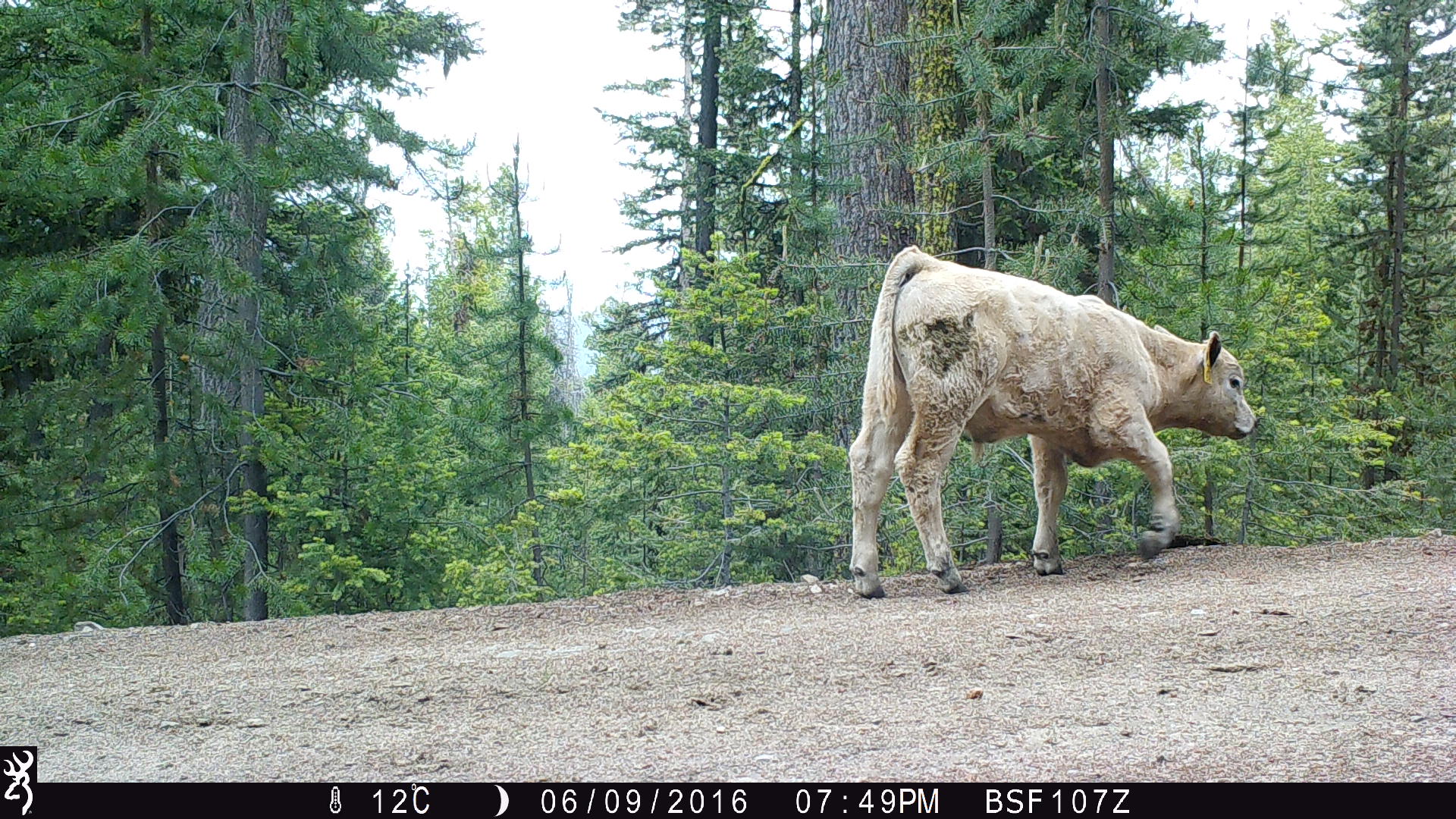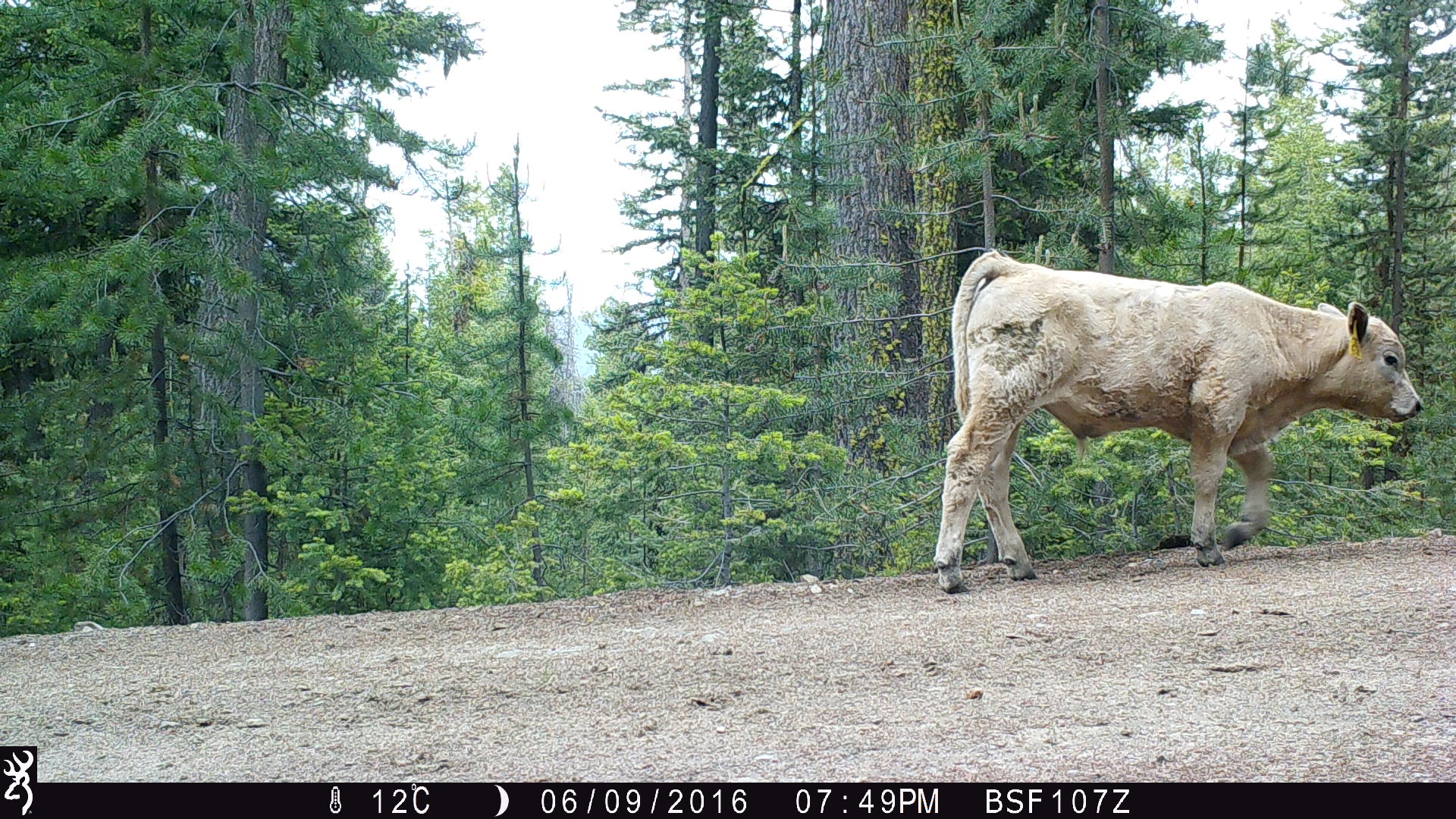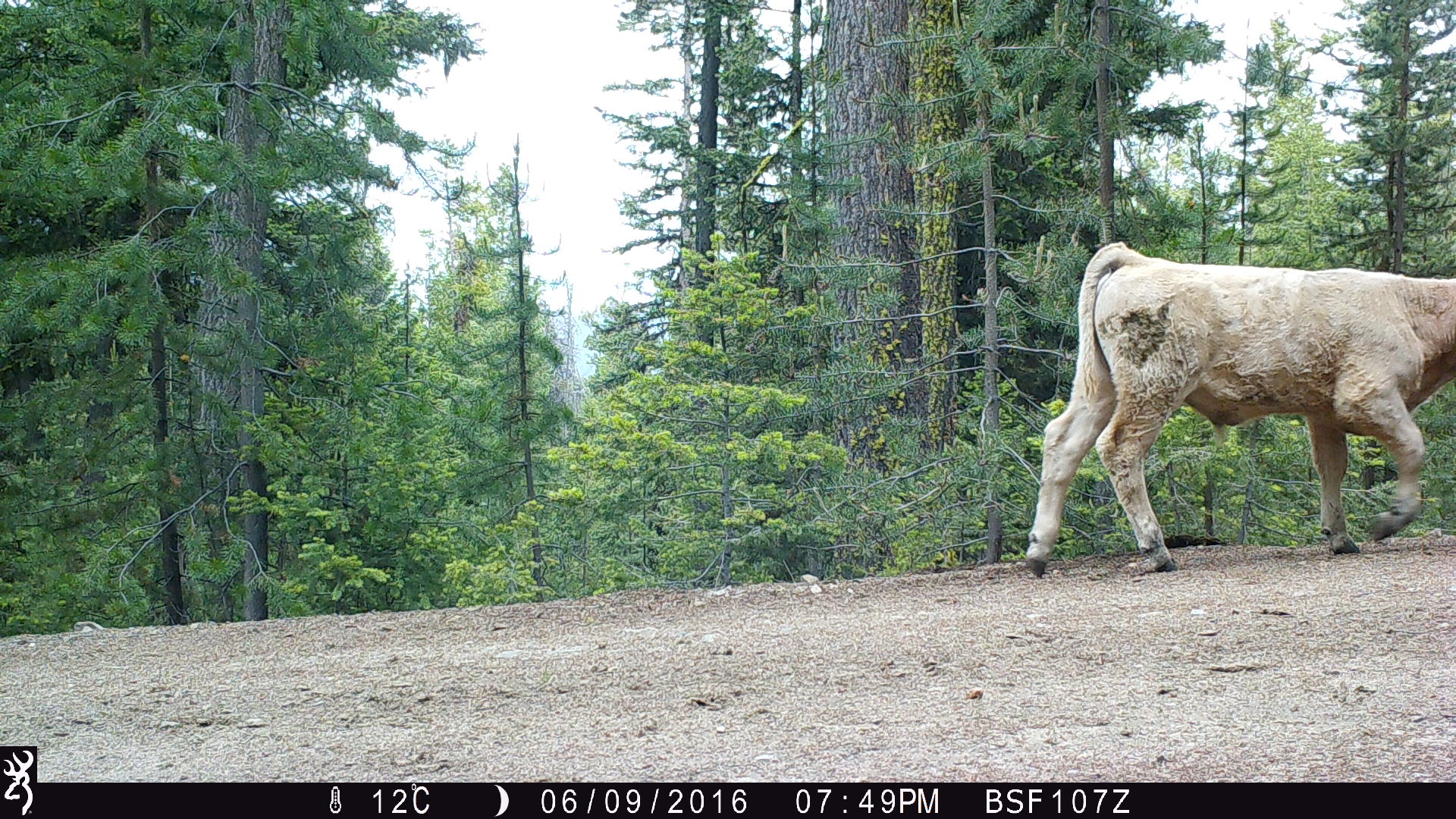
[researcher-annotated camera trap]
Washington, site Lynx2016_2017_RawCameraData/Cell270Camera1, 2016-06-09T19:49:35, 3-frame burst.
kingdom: Animalia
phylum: Chordata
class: Mammalia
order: Artiodactyla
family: Bovidae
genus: Bos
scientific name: Bos taurus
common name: domestic cattle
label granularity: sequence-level